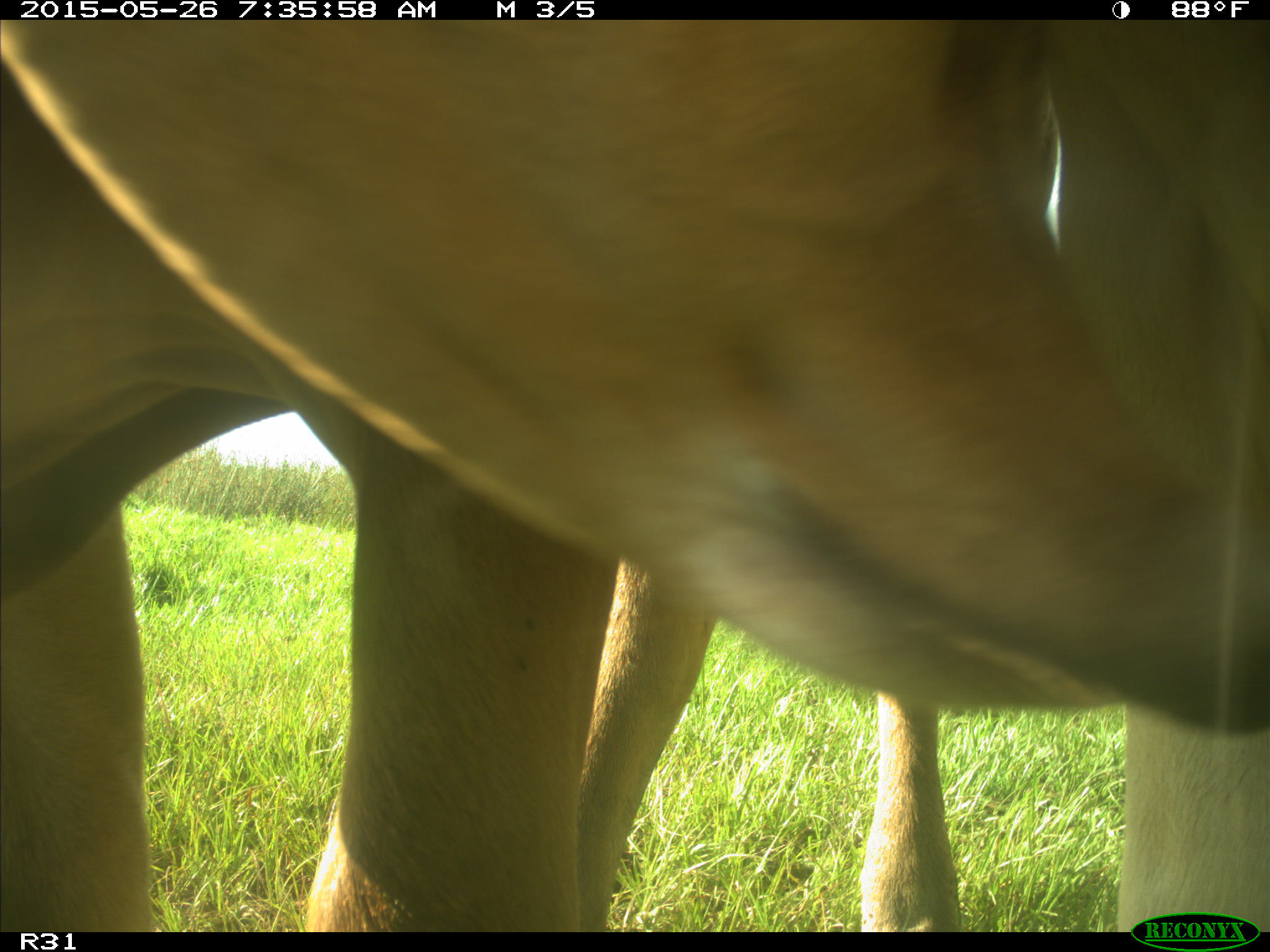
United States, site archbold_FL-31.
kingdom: Animalia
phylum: Chordata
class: Mammalia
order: Artiodactyla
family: Bovidae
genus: Bos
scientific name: Bos taurus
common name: domestic cow